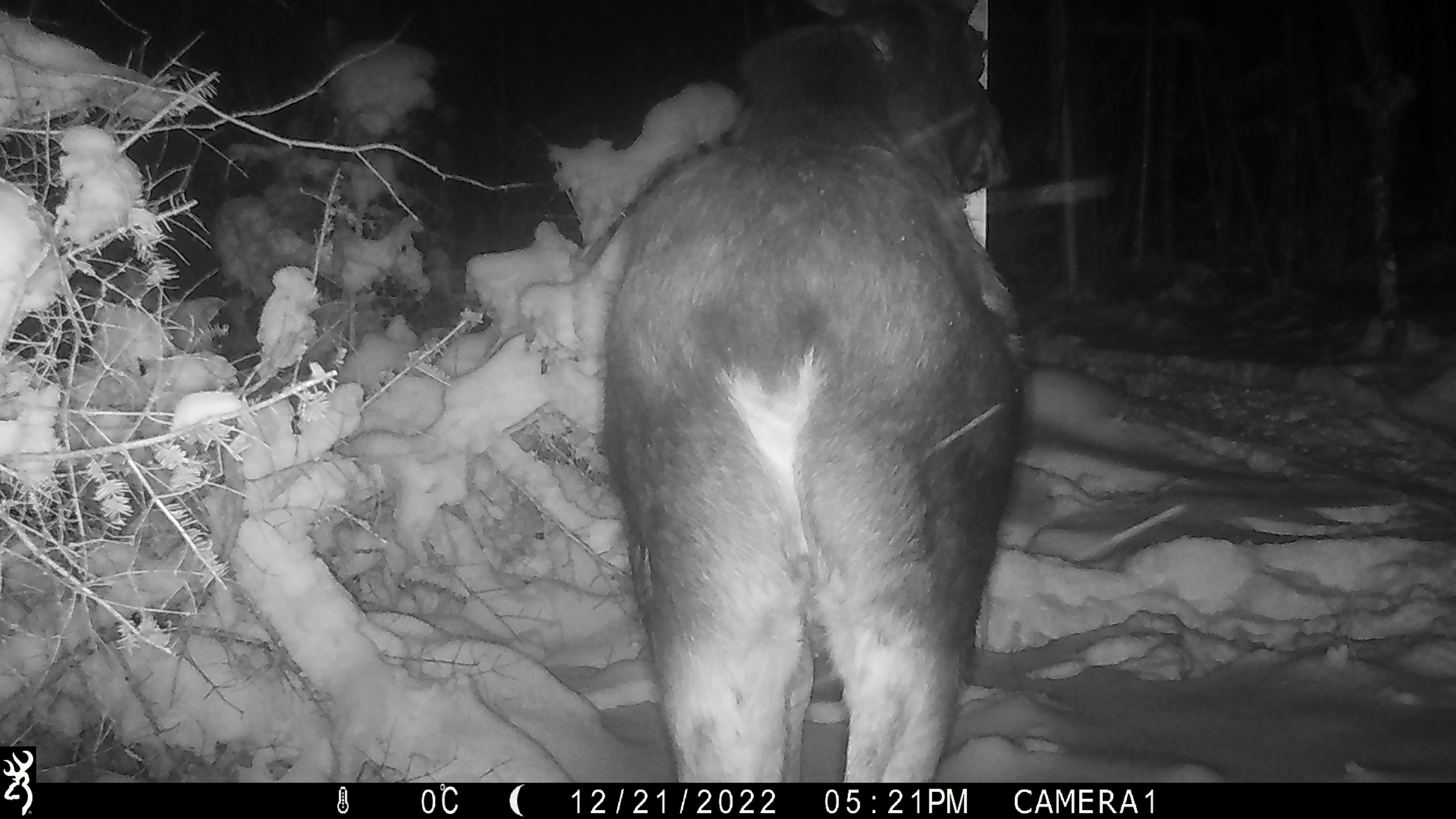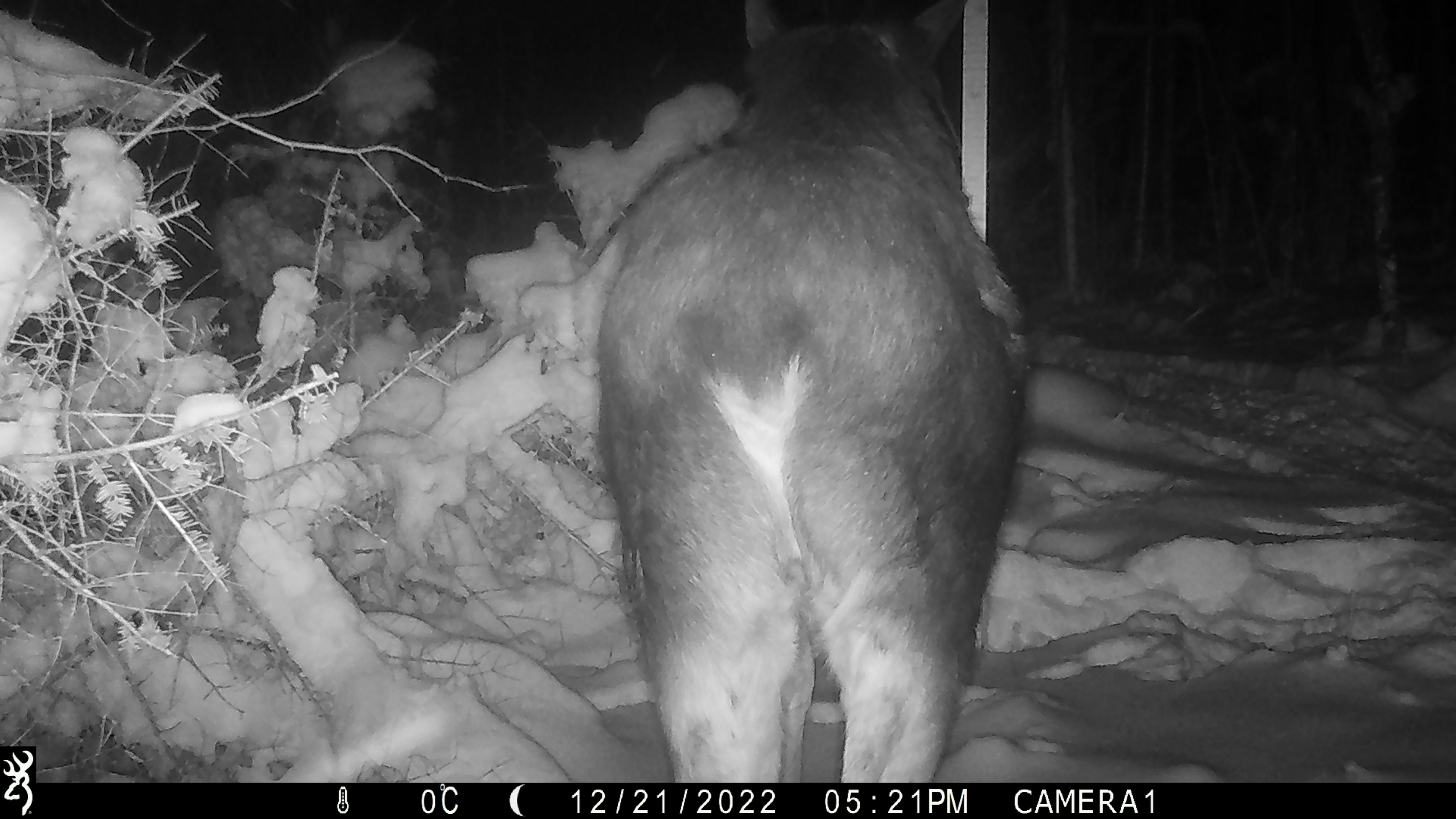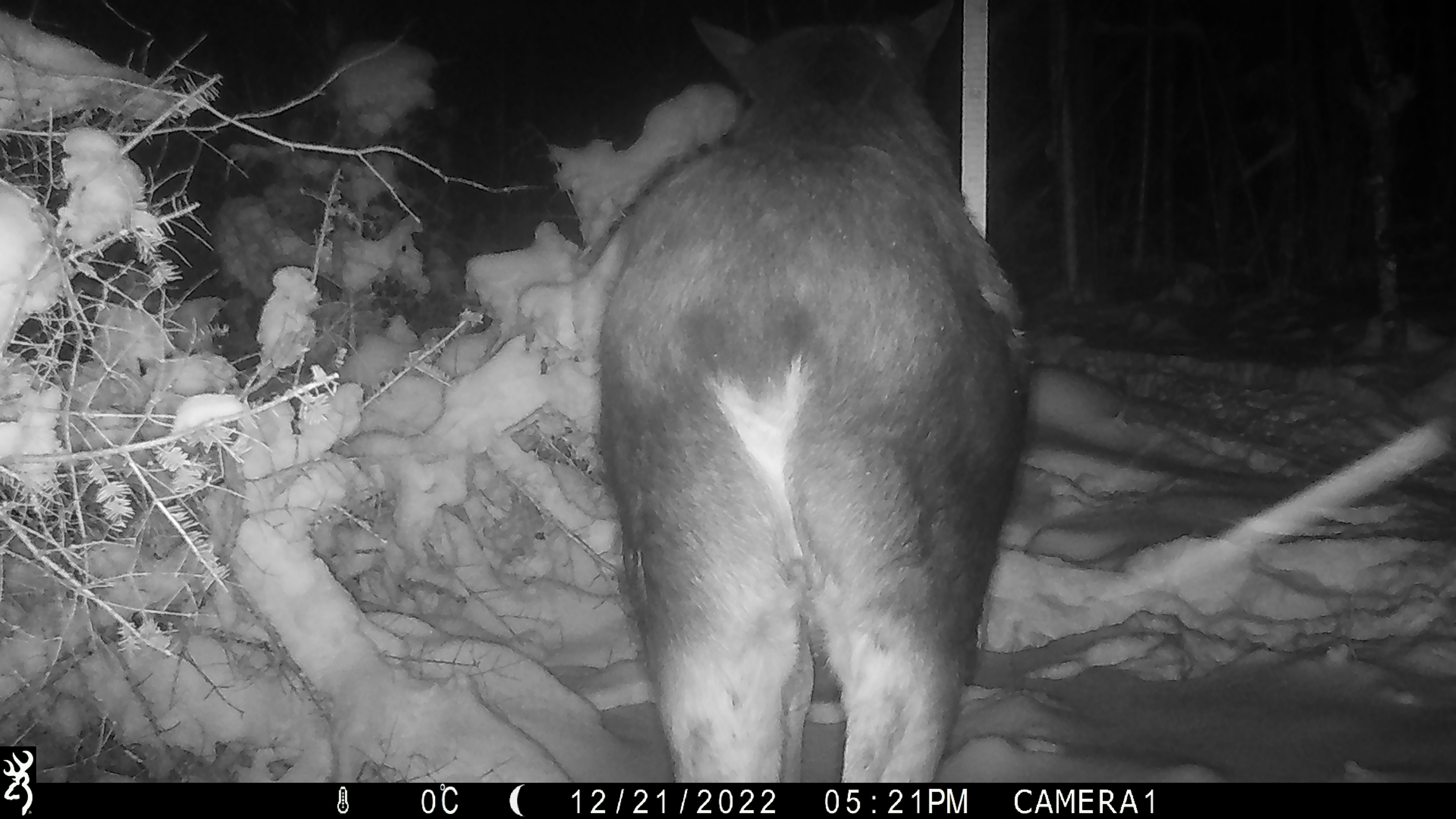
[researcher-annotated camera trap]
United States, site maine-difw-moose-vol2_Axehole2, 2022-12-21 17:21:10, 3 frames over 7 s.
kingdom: Animalia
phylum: Chordata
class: Mammalia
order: Artiodactyla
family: Cervidae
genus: Alces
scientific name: Alces alces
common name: moose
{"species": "moose (Alces alces)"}